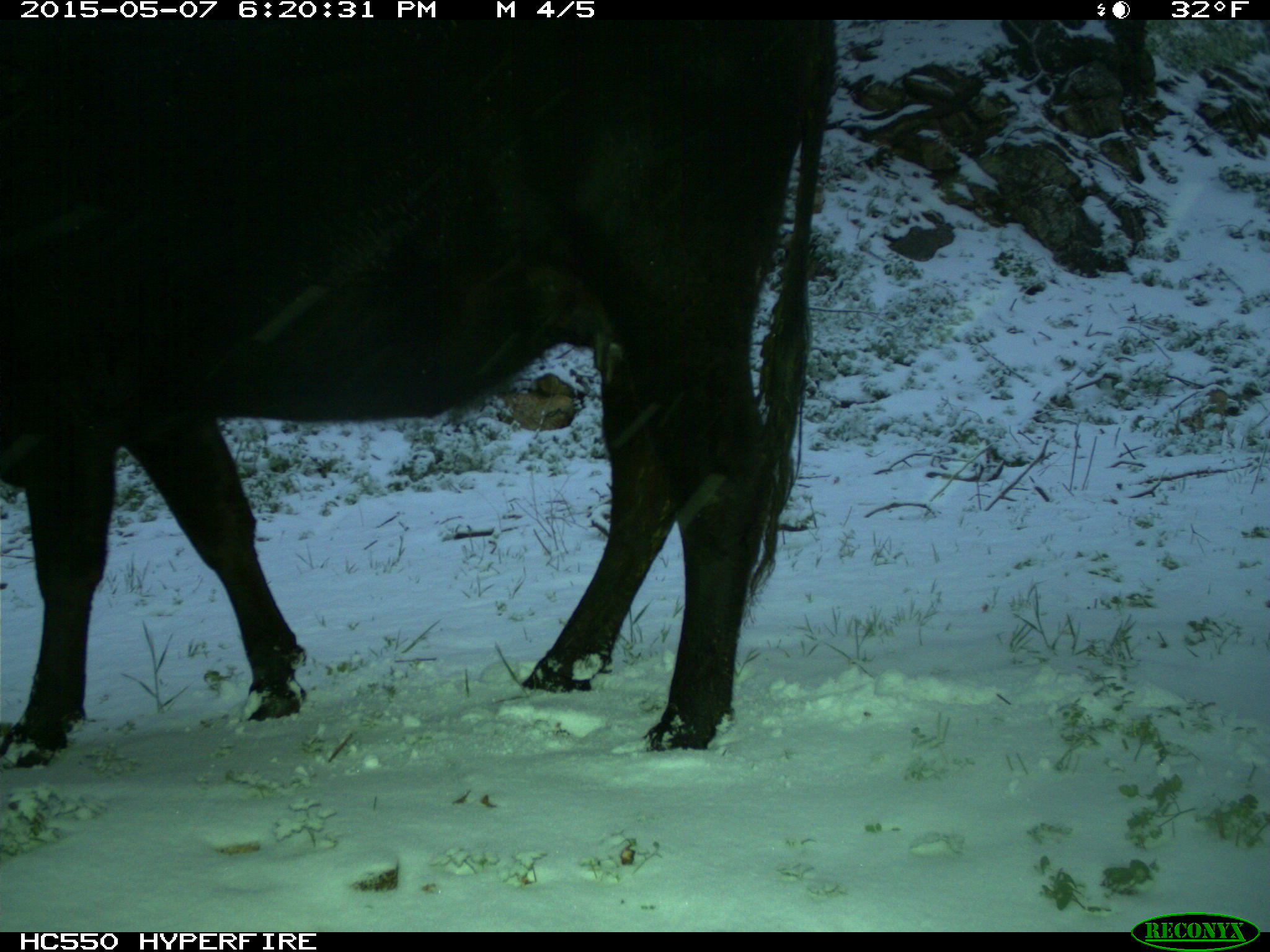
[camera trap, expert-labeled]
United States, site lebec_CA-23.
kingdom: Animalia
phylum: Chordata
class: Mammalia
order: Artiodactyla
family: Bovidae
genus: Bos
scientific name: Bos taurus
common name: domestic cow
Bos taurus (domestic cow).